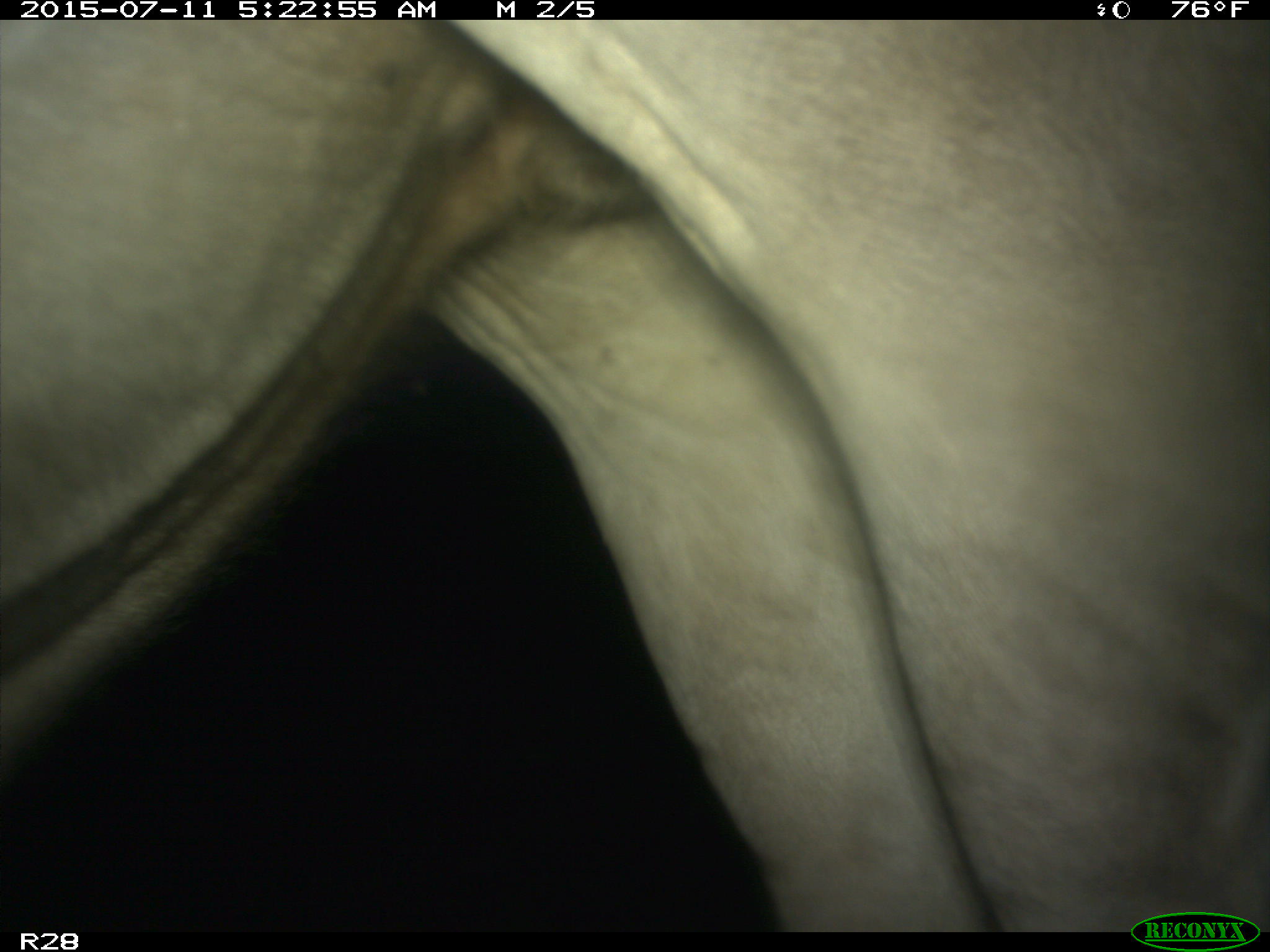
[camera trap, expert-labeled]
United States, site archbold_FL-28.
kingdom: Animalia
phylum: Chordata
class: Mammalia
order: Artiodactyla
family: Bovidae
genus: Bos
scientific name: Bos taurus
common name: domestic cow